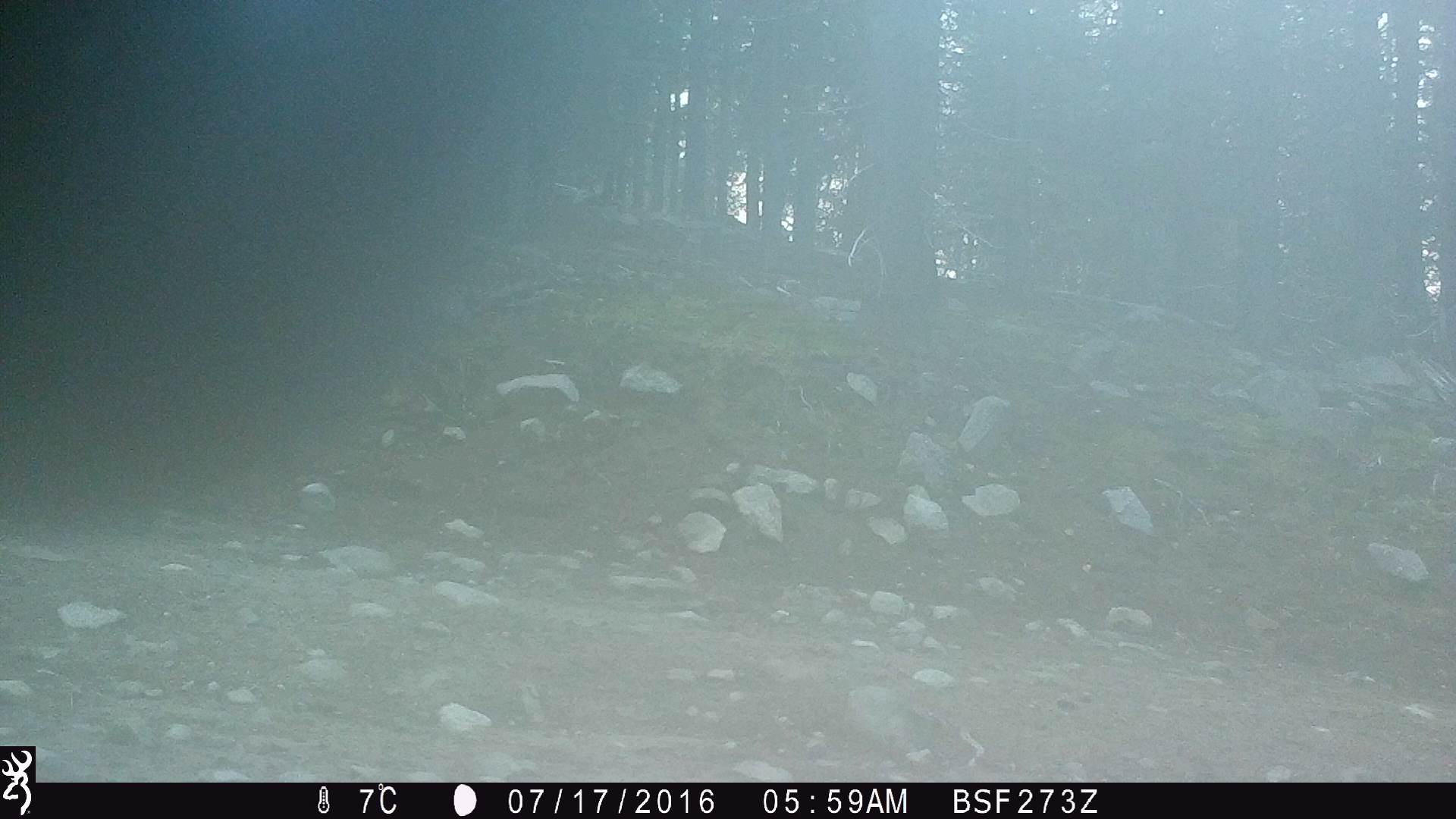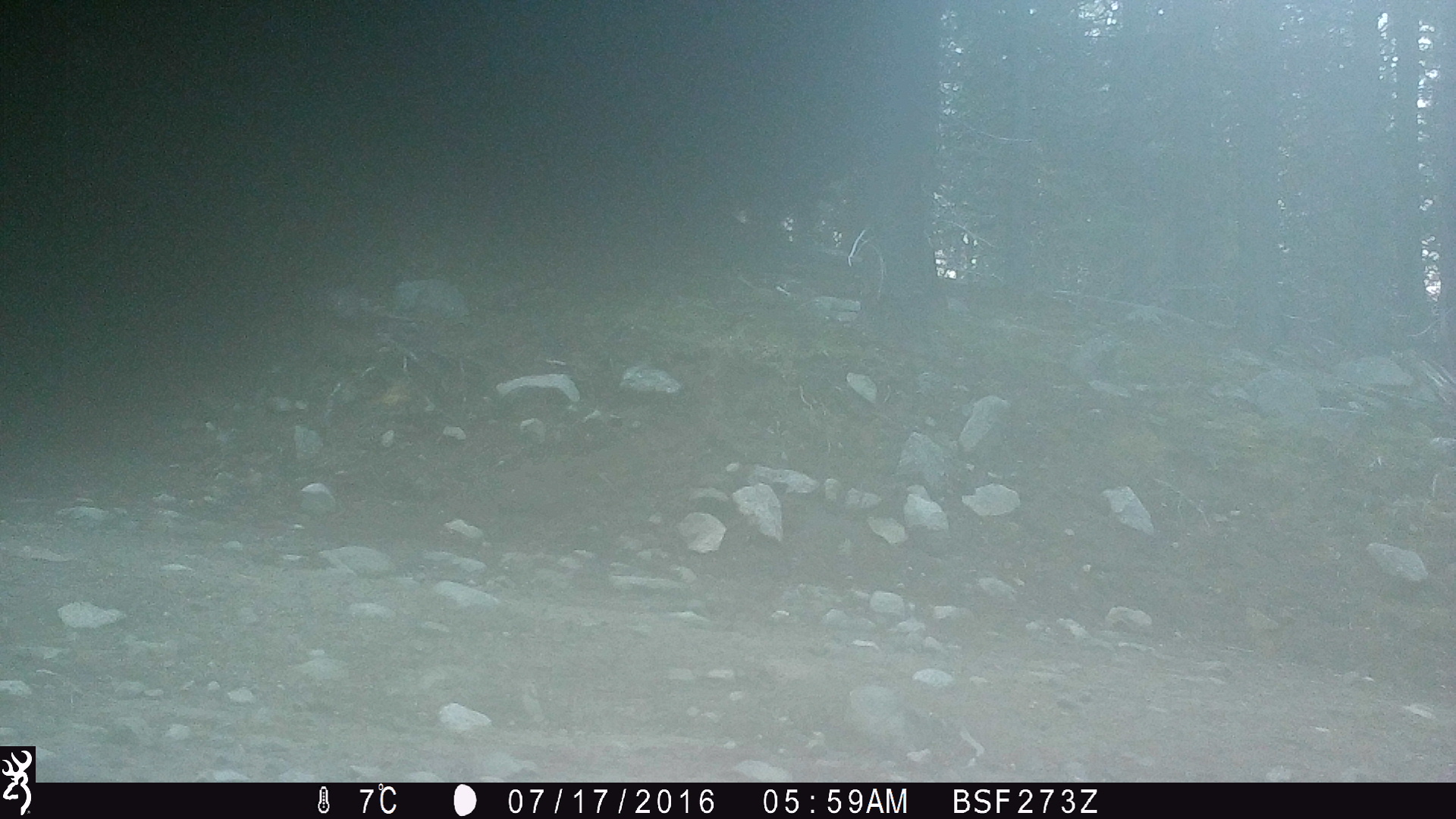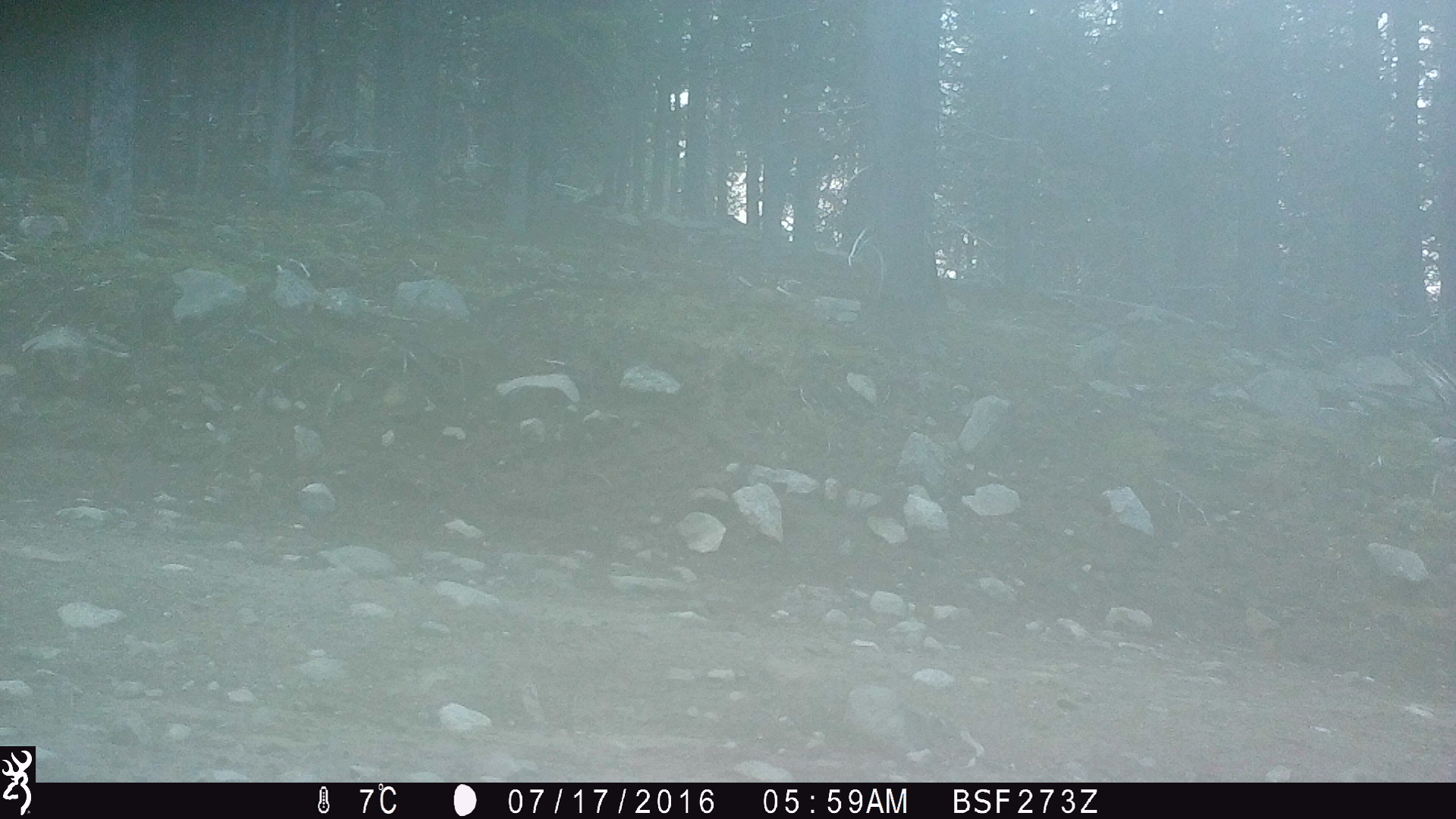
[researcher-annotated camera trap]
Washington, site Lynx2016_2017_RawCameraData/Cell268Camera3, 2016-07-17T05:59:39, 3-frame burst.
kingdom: Animalia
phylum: Chordata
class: Mammalia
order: Artiodactyla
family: Bovidae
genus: Bos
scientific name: Bos taurus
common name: domestic cattle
Domestic cattle (Bos taurus). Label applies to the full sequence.